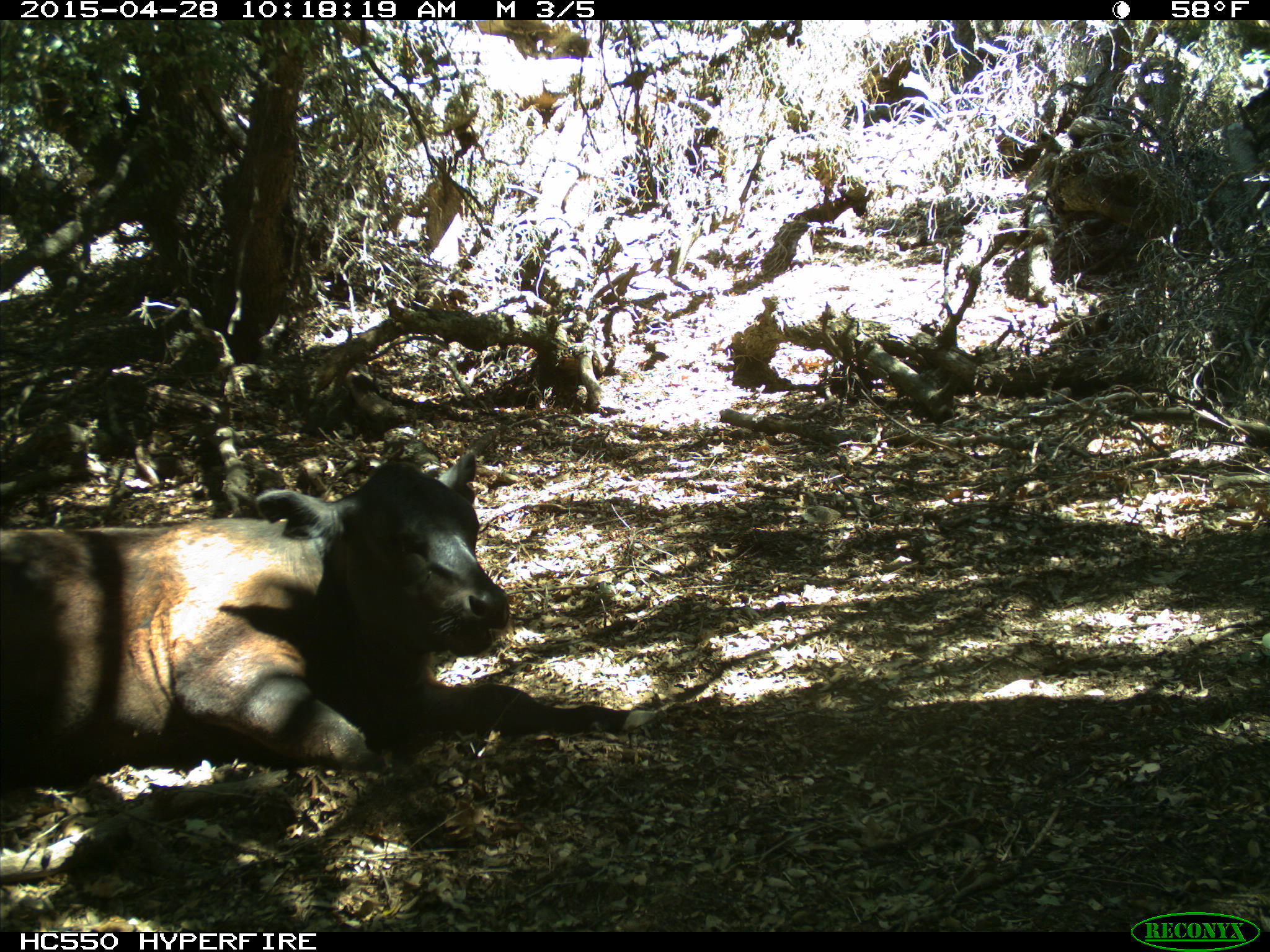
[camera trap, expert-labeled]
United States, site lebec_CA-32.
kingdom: Animalia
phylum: Chordata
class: Mammalia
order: Artiodactyla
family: Bovidae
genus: Bos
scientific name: Bos taurus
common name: domestic cow